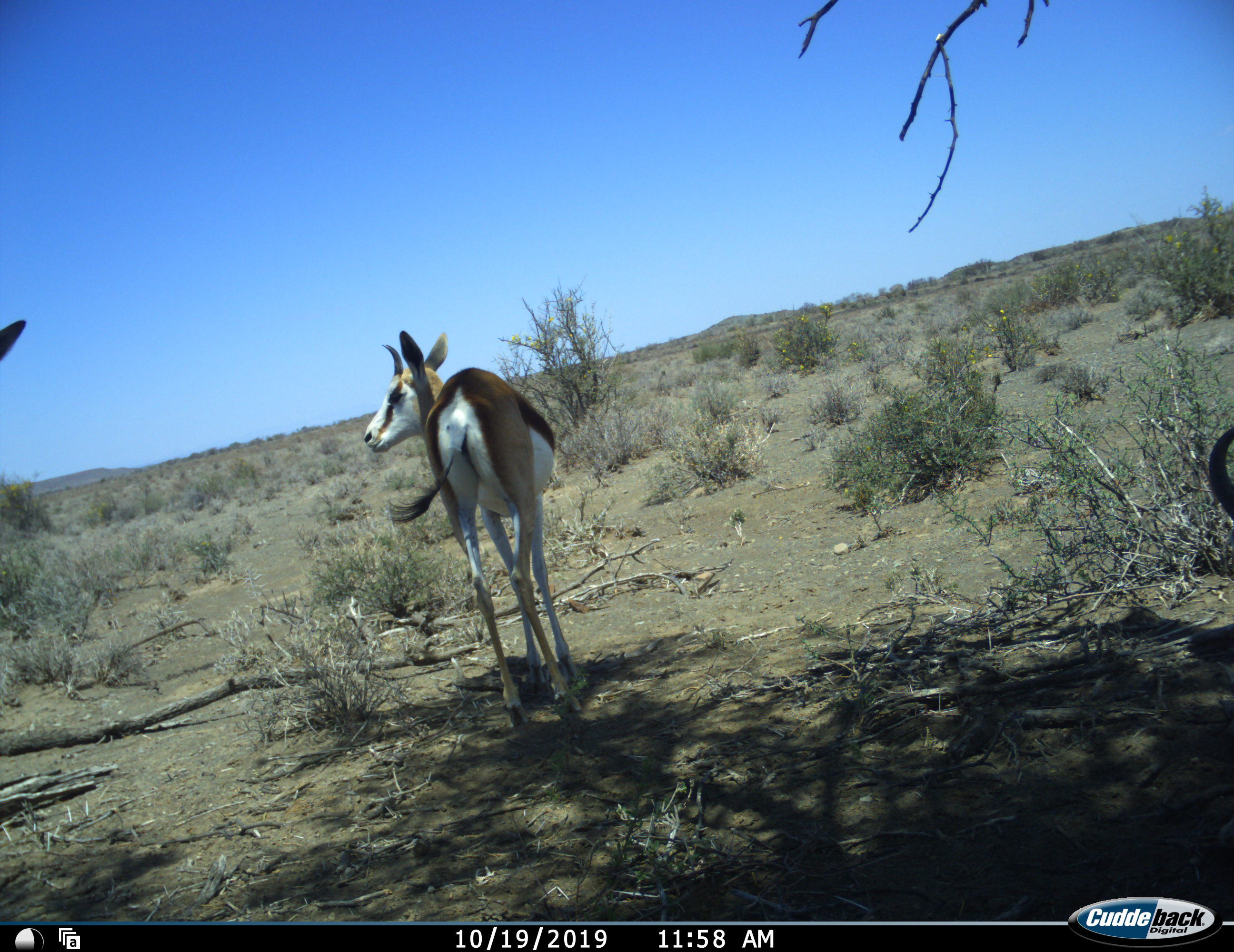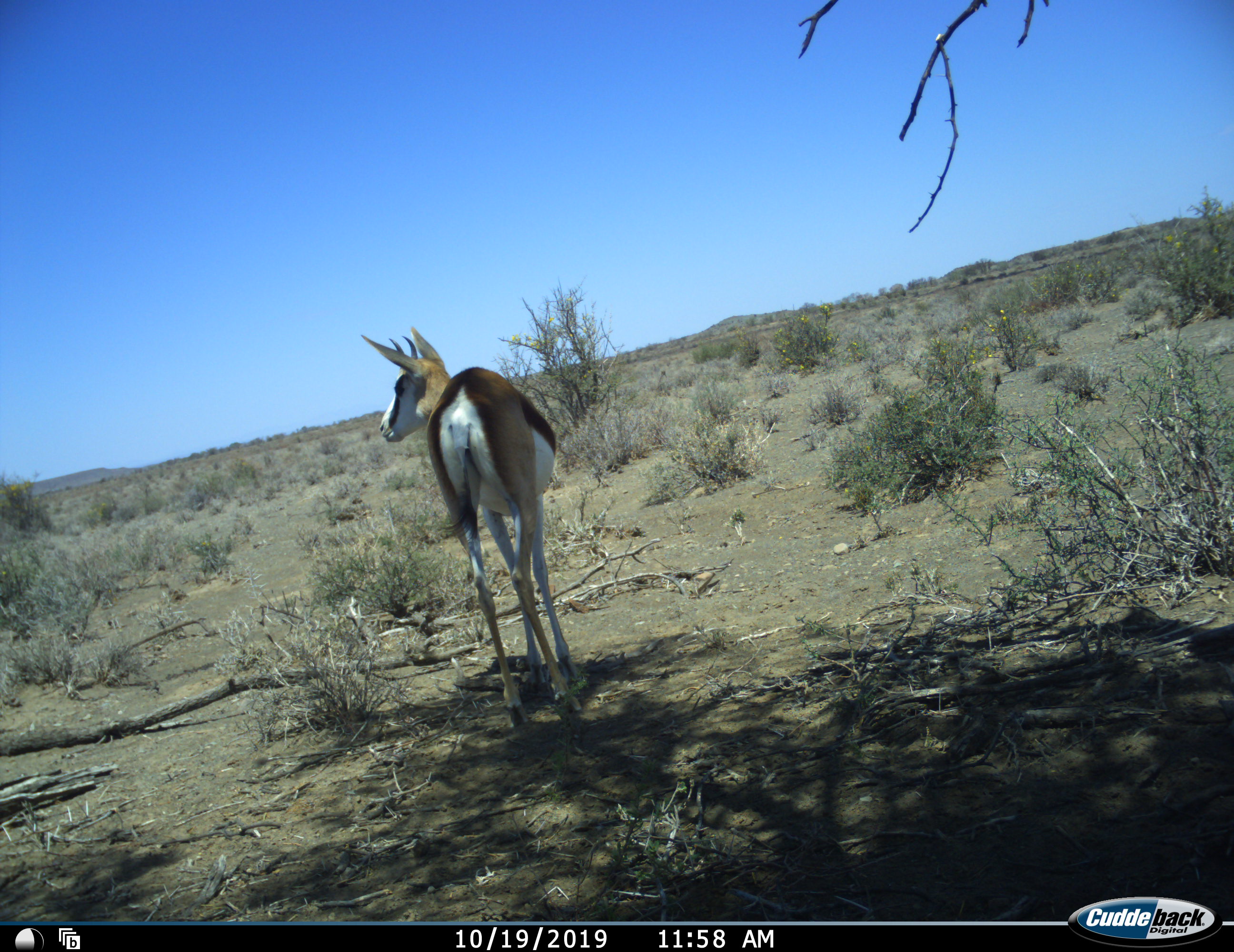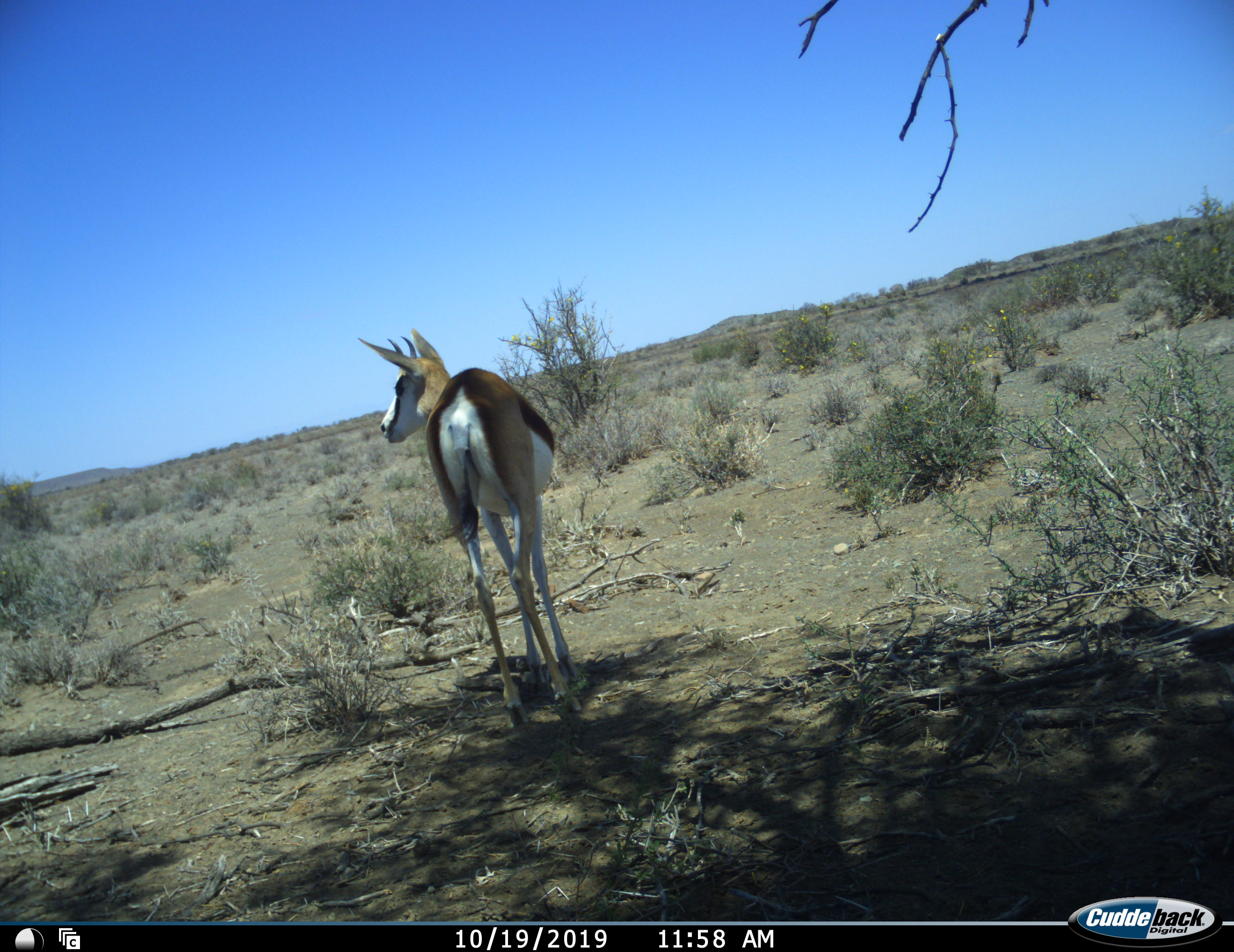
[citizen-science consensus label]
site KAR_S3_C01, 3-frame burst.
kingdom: Animalia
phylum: Chordata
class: Mammalia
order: Artiodactyla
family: Bovidae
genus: Antidorcas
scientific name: Antidorcas marsupialis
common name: springbok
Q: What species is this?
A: Springbok (Antidorcas marsupialis).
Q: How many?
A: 3.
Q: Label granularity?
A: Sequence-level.